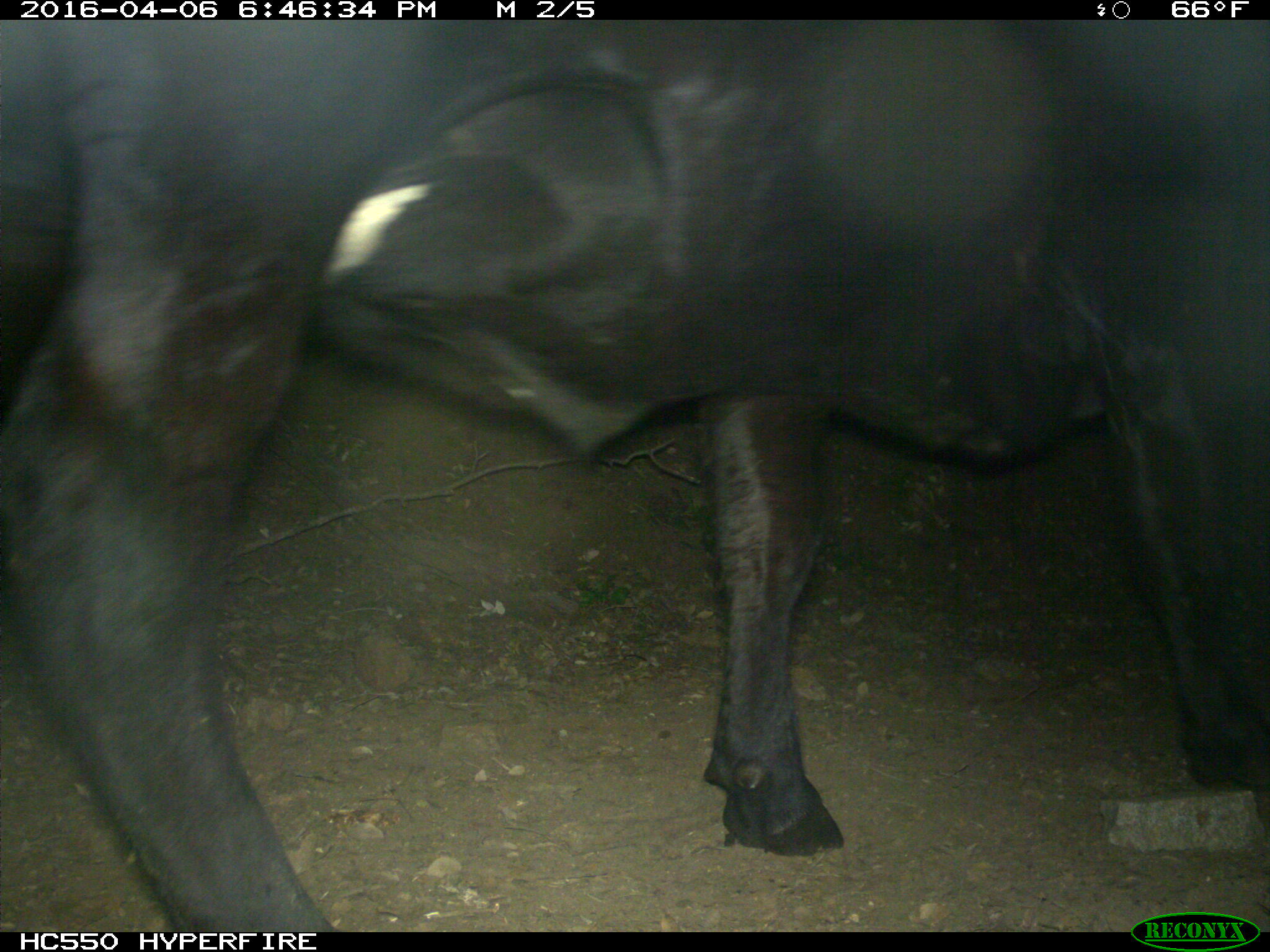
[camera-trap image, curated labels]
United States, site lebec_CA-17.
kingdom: Animalia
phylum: Chordata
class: Mammalia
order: Artiodactyla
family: Bovidae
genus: Bos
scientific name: Bos taurus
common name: domestic cow